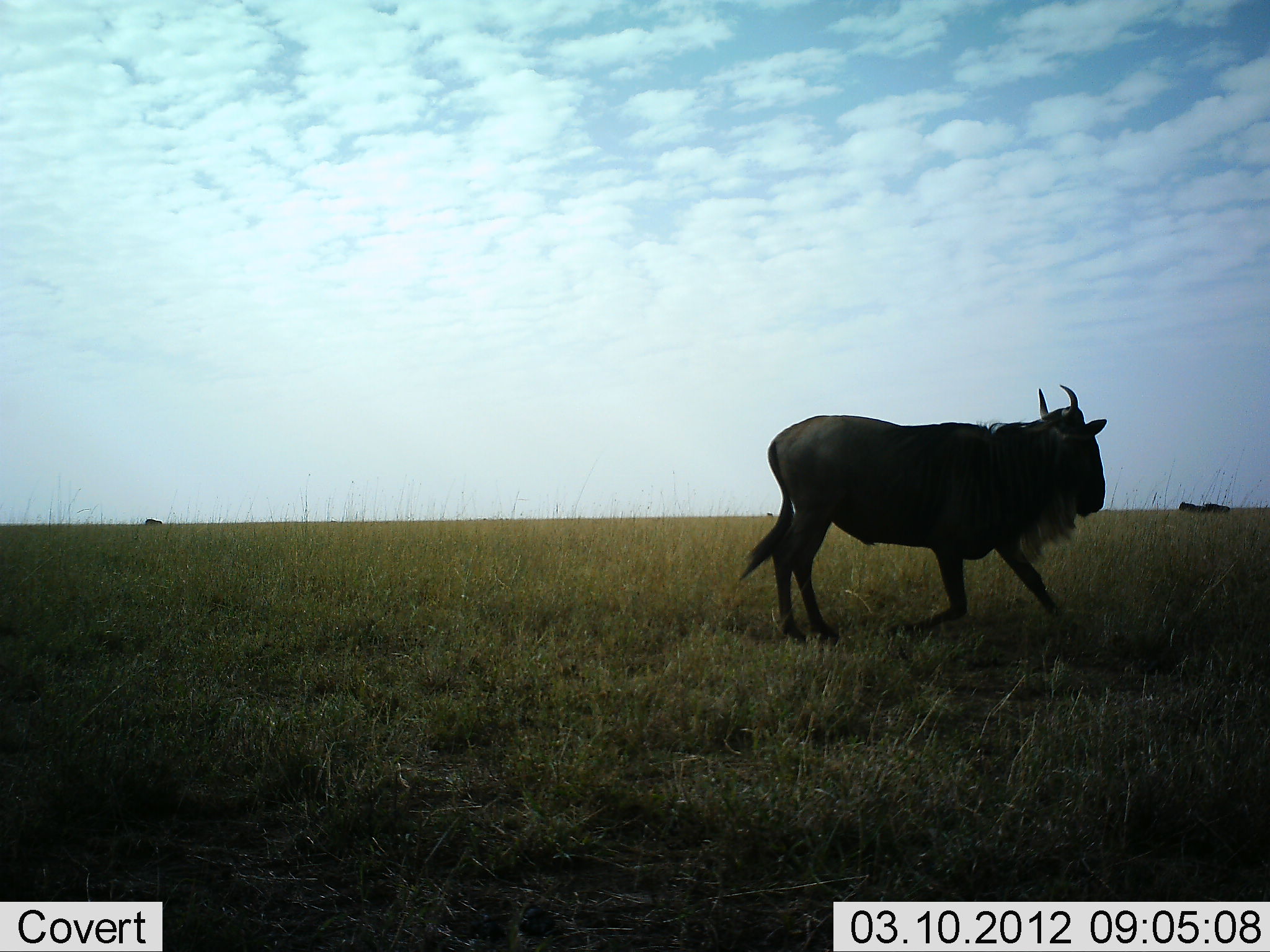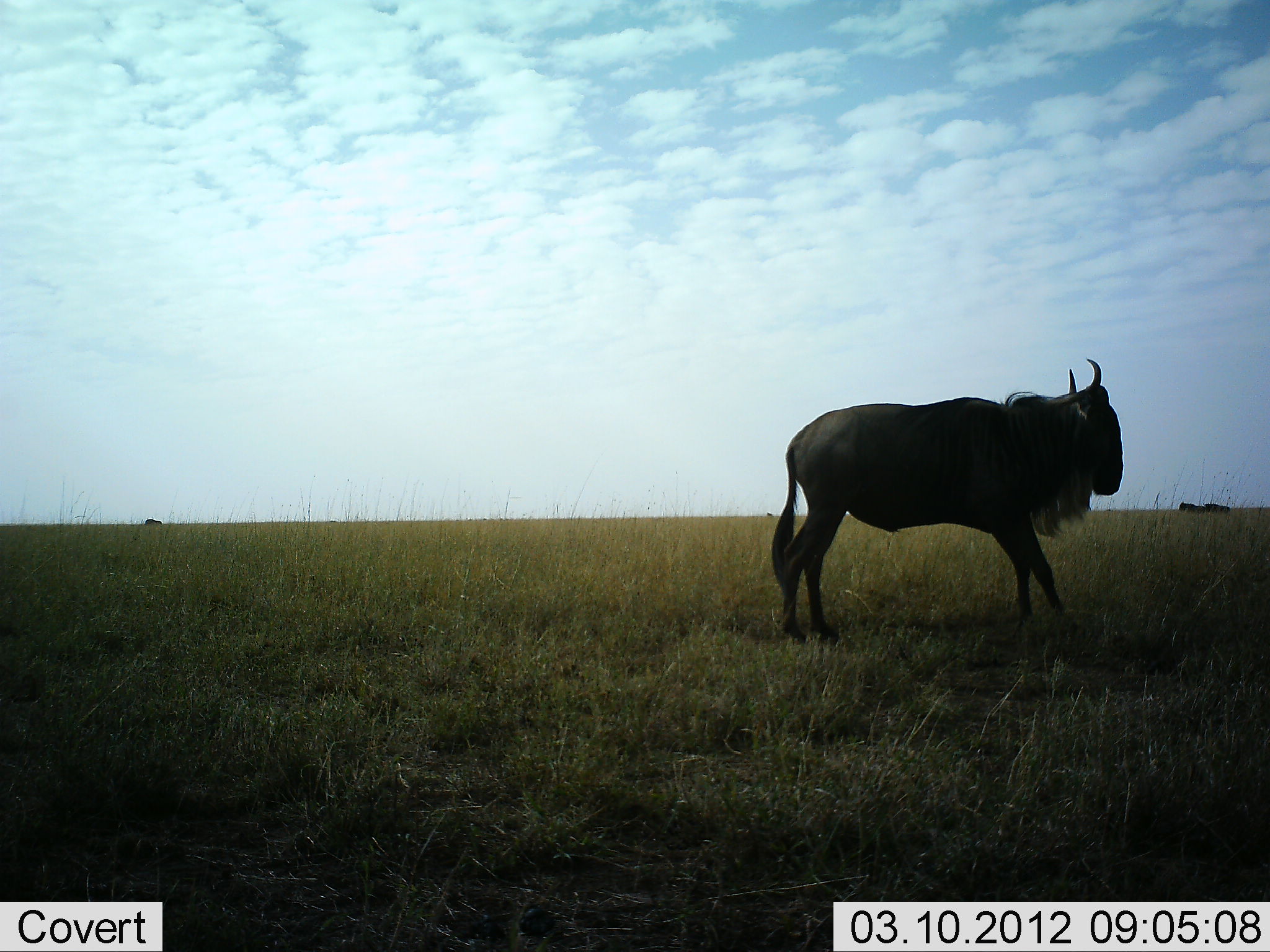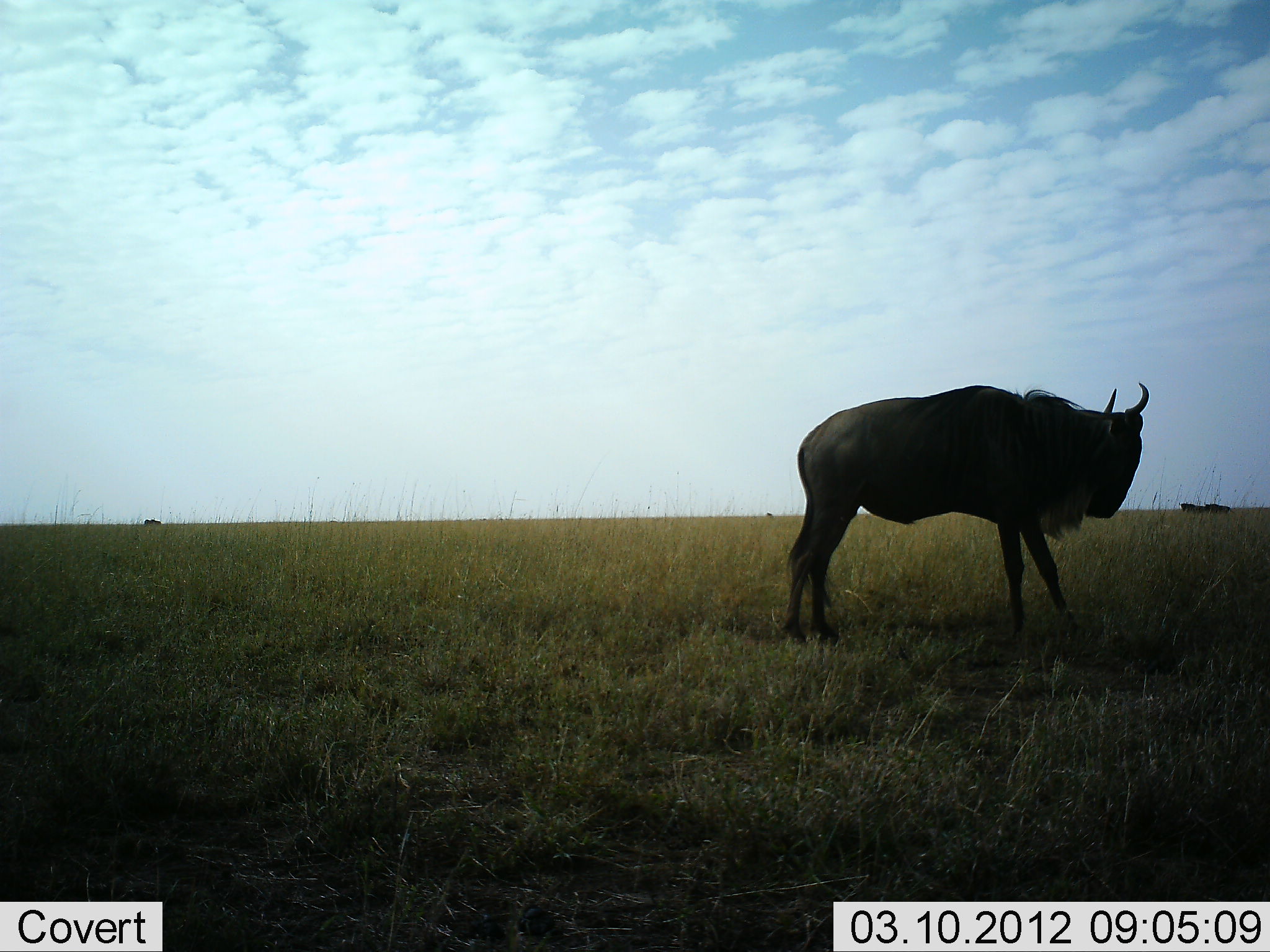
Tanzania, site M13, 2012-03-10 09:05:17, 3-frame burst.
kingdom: Animalia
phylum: Chordata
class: Mammalia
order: Artiodactyla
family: Bovidae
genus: Connochaetes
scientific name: Connochaetes taurinus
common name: blue wildebeest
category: wildebeest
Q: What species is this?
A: Wildebeest (blue wildebeest) (Connochaetes taurinus).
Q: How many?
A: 1.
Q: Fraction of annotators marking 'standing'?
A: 53%.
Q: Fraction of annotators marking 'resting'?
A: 13%.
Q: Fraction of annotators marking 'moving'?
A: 27%.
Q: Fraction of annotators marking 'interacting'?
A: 7%.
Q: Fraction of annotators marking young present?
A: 0%.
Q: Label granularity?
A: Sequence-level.